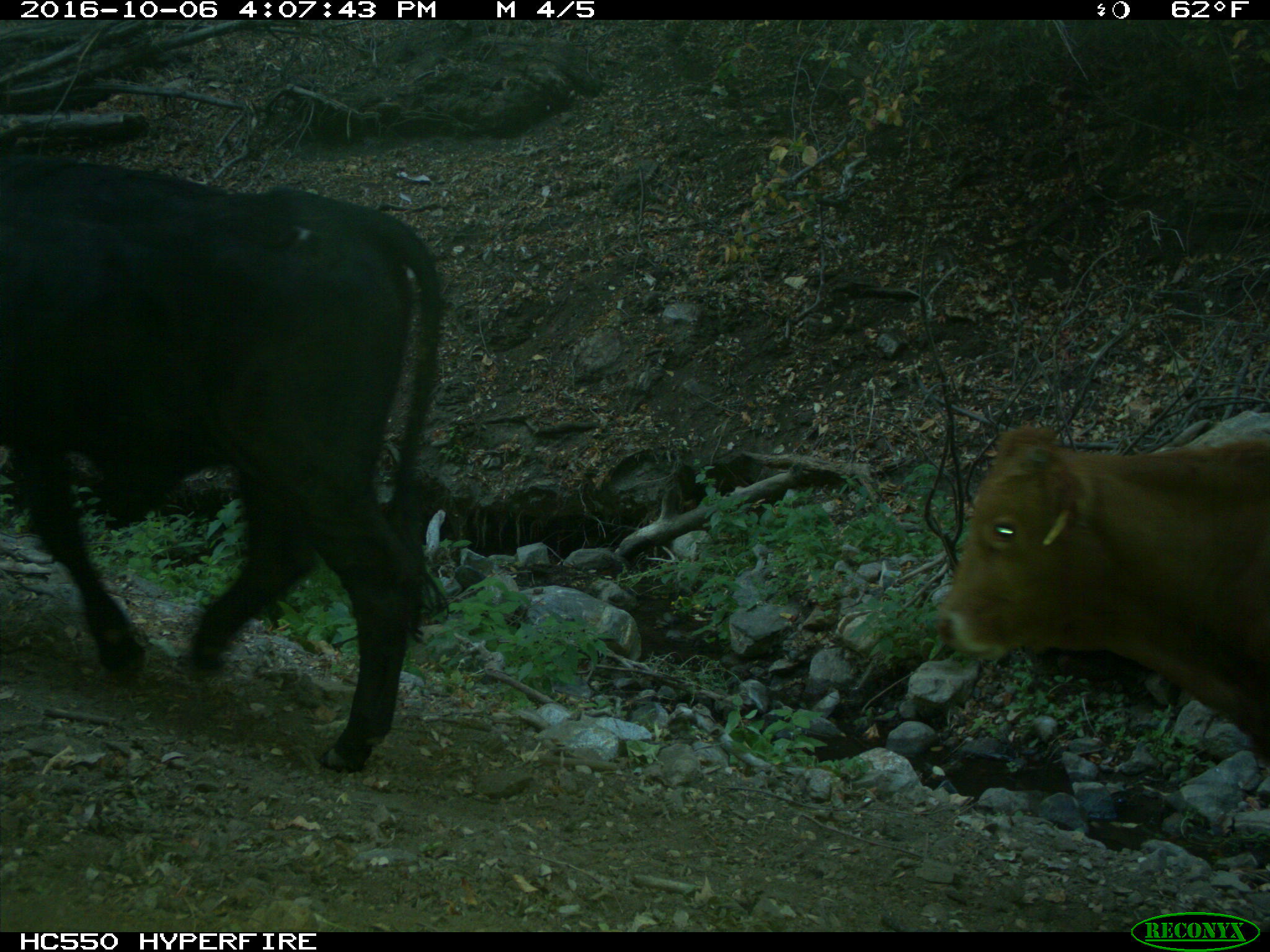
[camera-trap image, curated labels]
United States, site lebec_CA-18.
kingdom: Animalia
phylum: Chordata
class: Mammalia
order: Artiodactyla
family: Bovidae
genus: Bos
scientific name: Bos taurus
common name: domestic cow